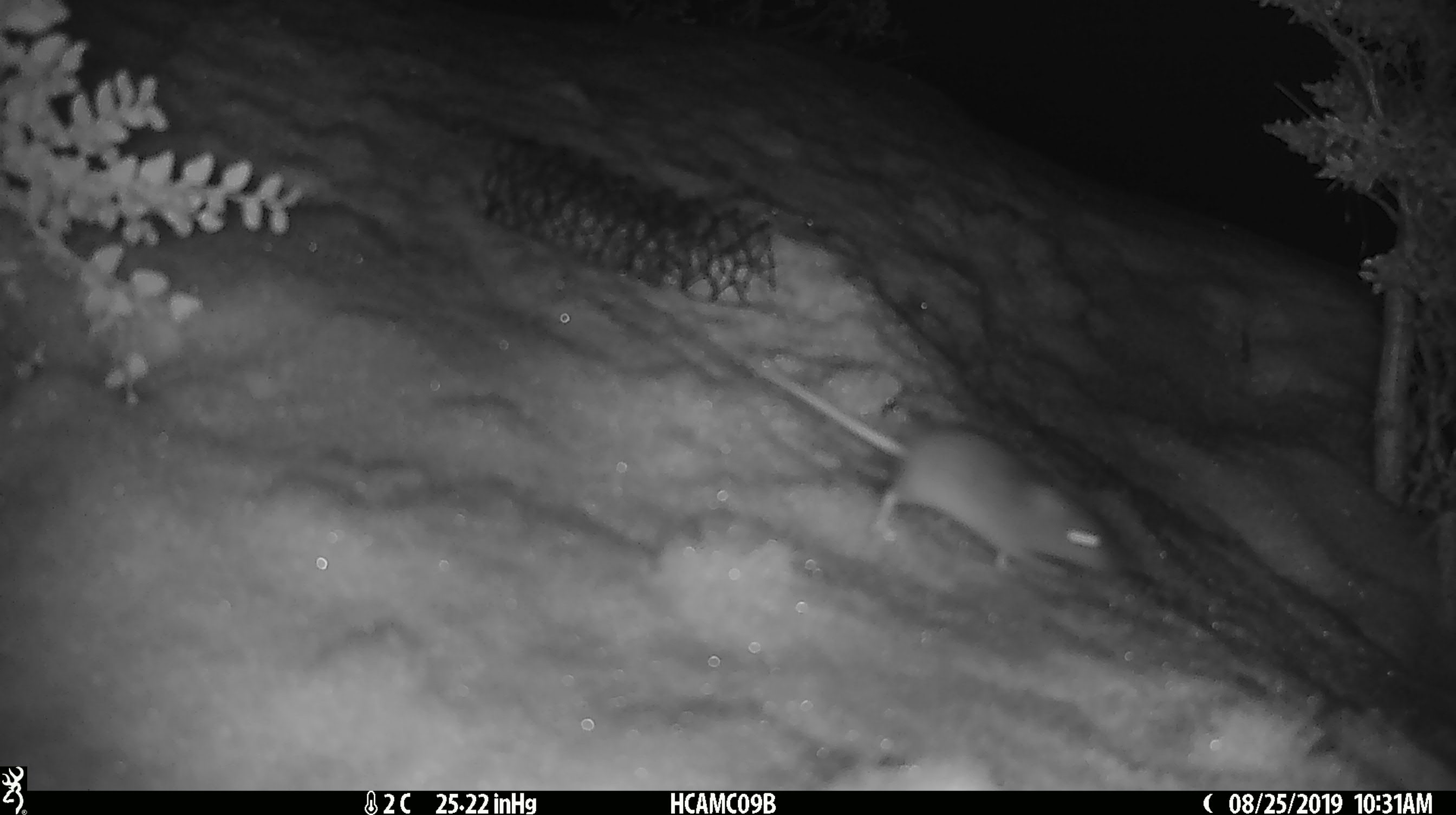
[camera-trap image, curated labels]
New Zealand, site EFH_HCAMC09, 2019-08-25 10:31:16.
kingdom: Animalia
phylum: Chordata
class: Mammalia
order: Rodentia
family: Muridae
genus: Mus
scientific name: Mus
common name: mouse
Mouse (Mus).